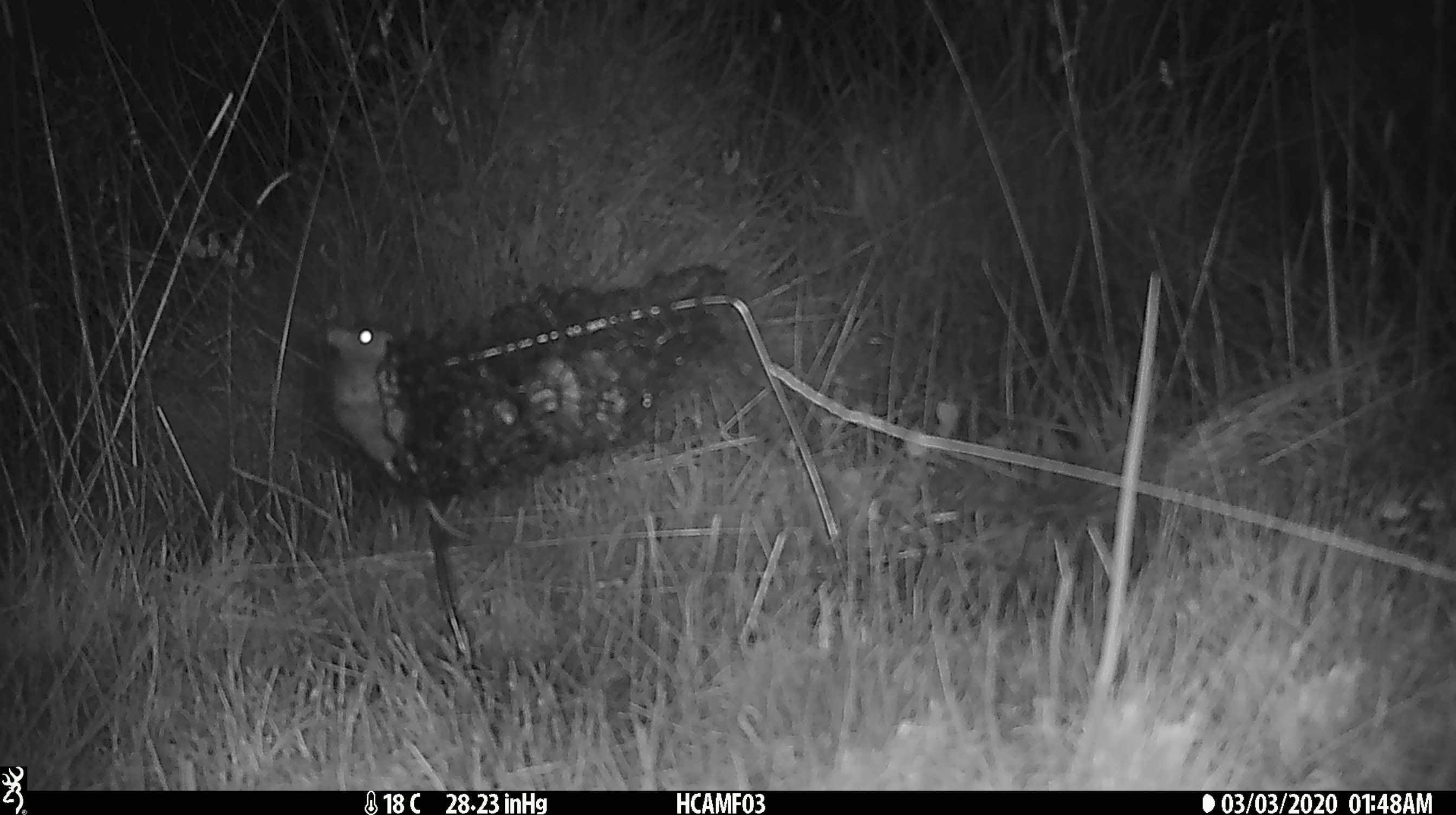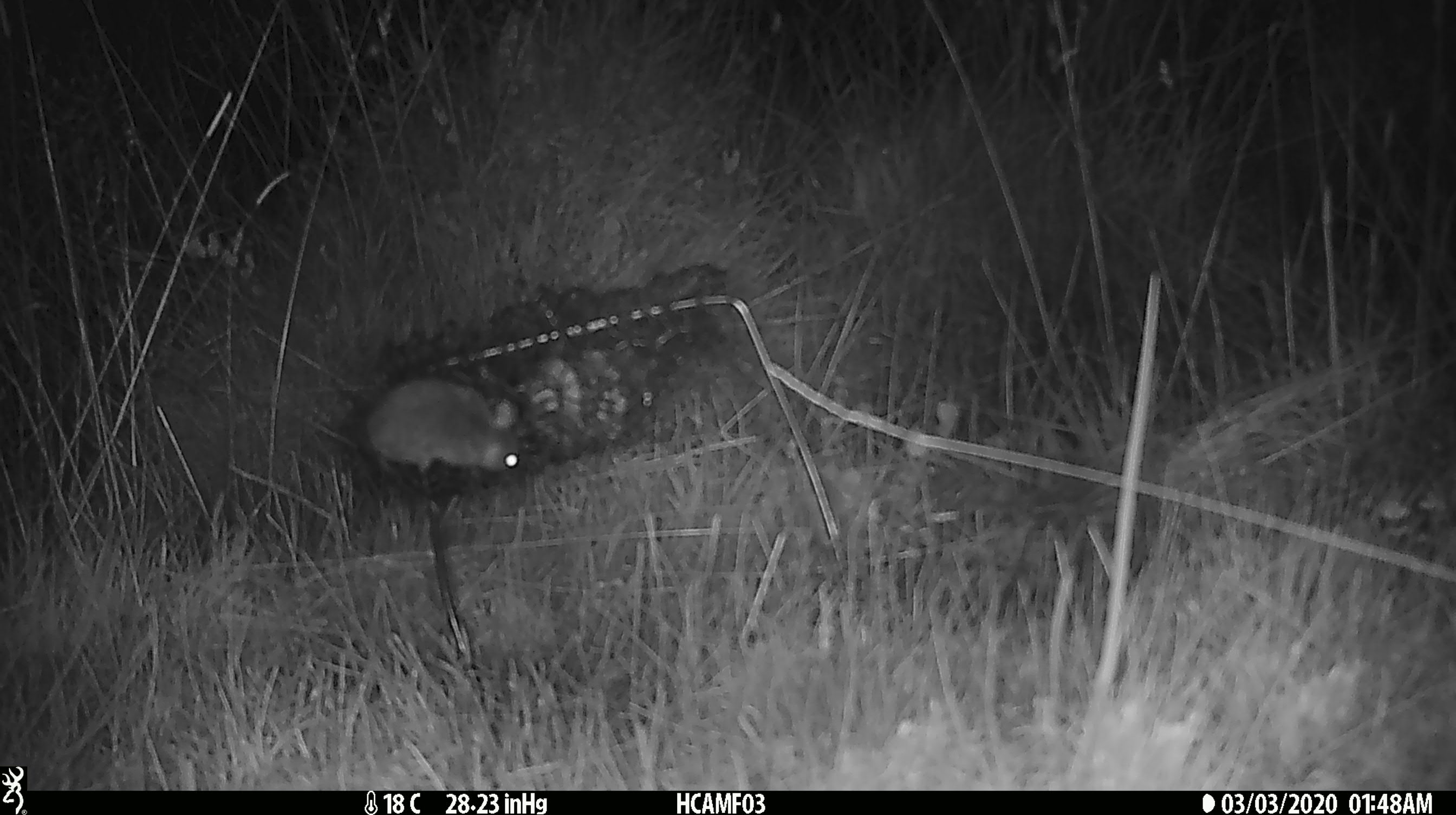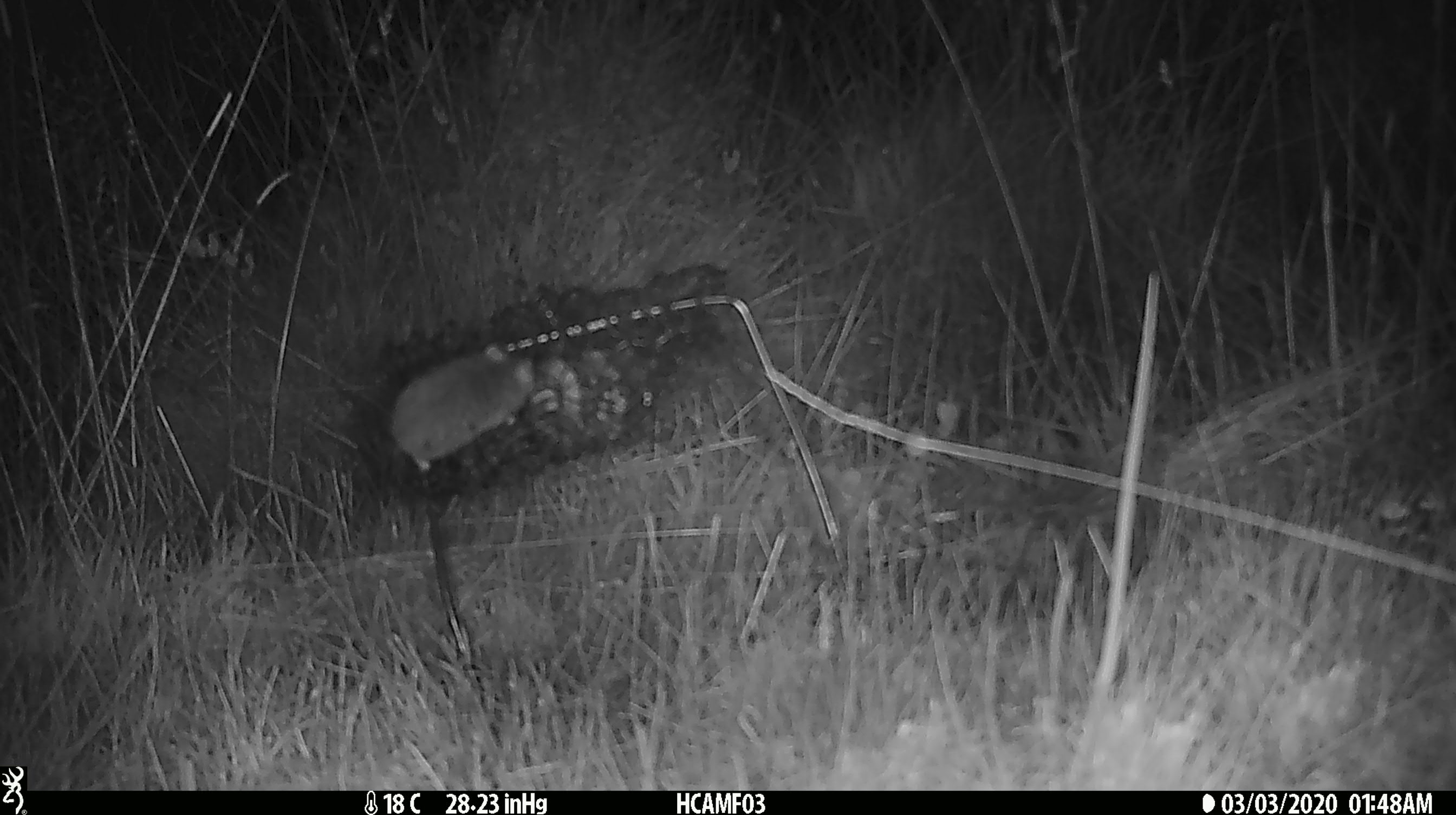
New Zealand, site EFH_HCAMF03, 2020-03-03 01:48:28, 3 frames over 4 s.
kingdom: Animalia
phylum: Chordata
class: Mammalia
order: Rodentia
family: Muridae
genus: Mus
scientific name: Mus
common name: mouse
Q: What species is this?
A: Mouse (Mus).